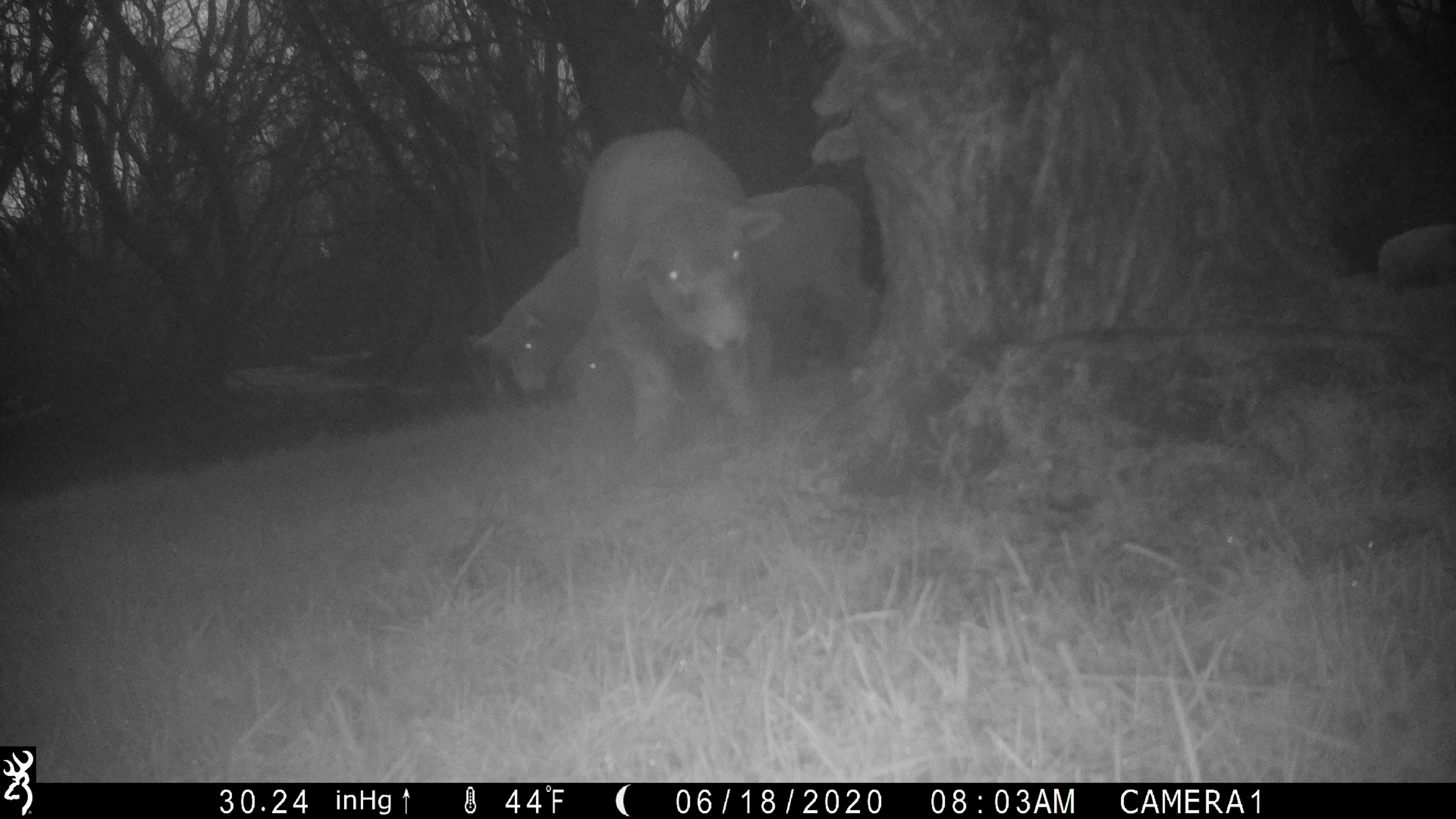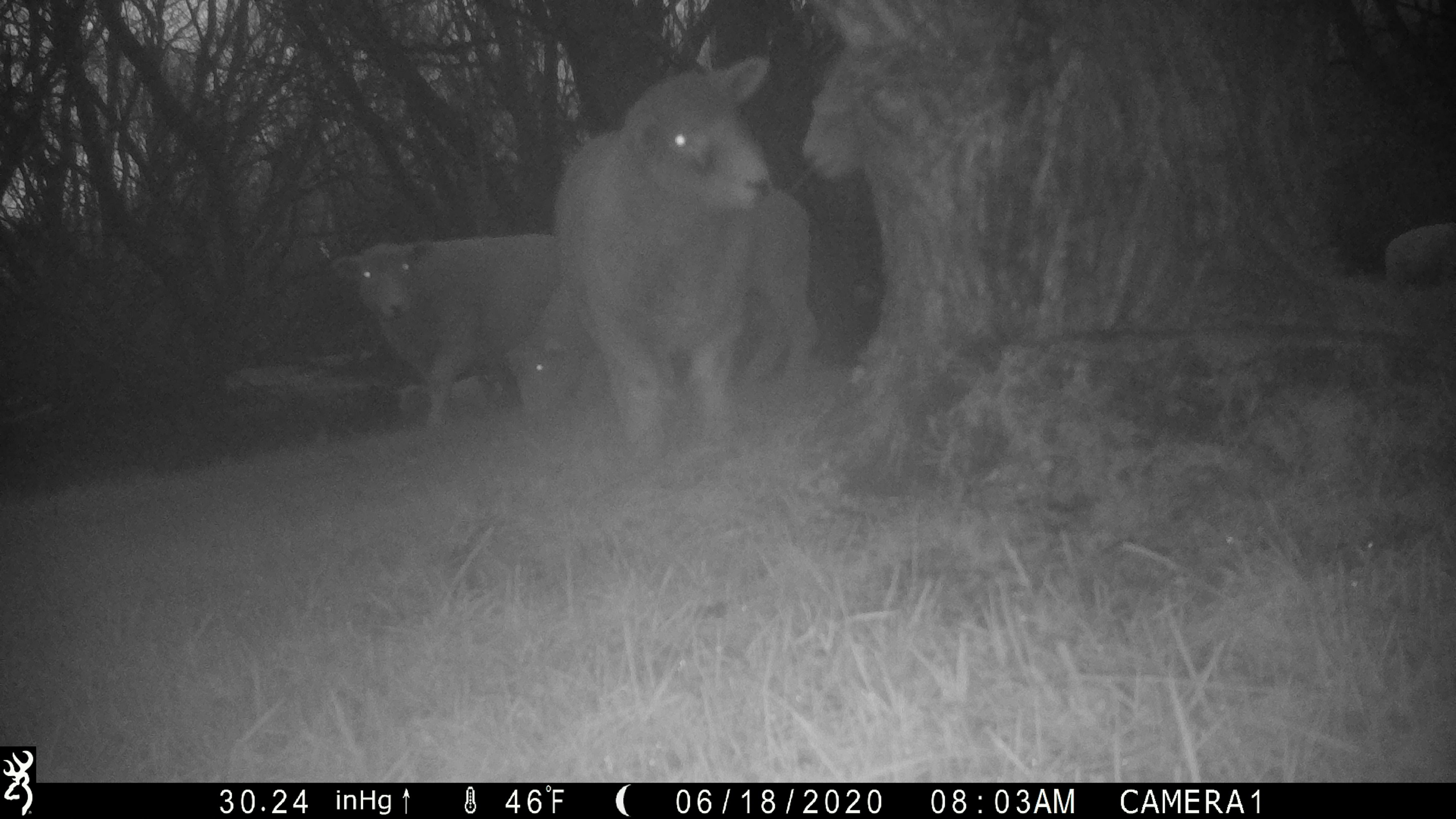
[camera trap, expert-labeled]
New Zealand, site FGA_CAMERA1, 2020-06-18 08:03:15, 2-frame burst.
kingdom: Animalia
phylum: Chordata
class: Mammalia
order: Artiodactyla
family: Bovidae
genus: Ovis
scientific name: Ovis aries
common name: domestic sheep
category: sheep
Sheep (domestic sheep) (Ovis aries).